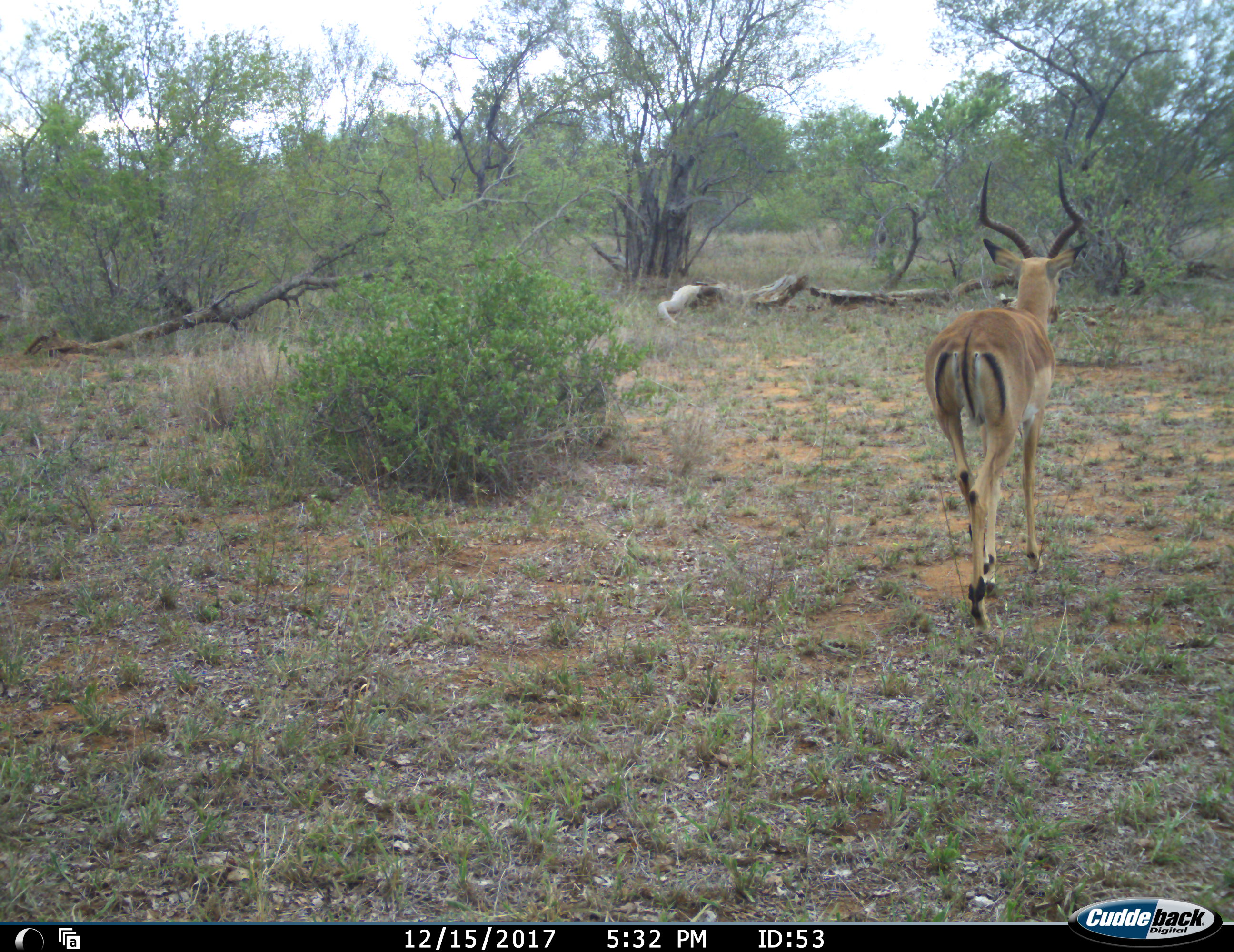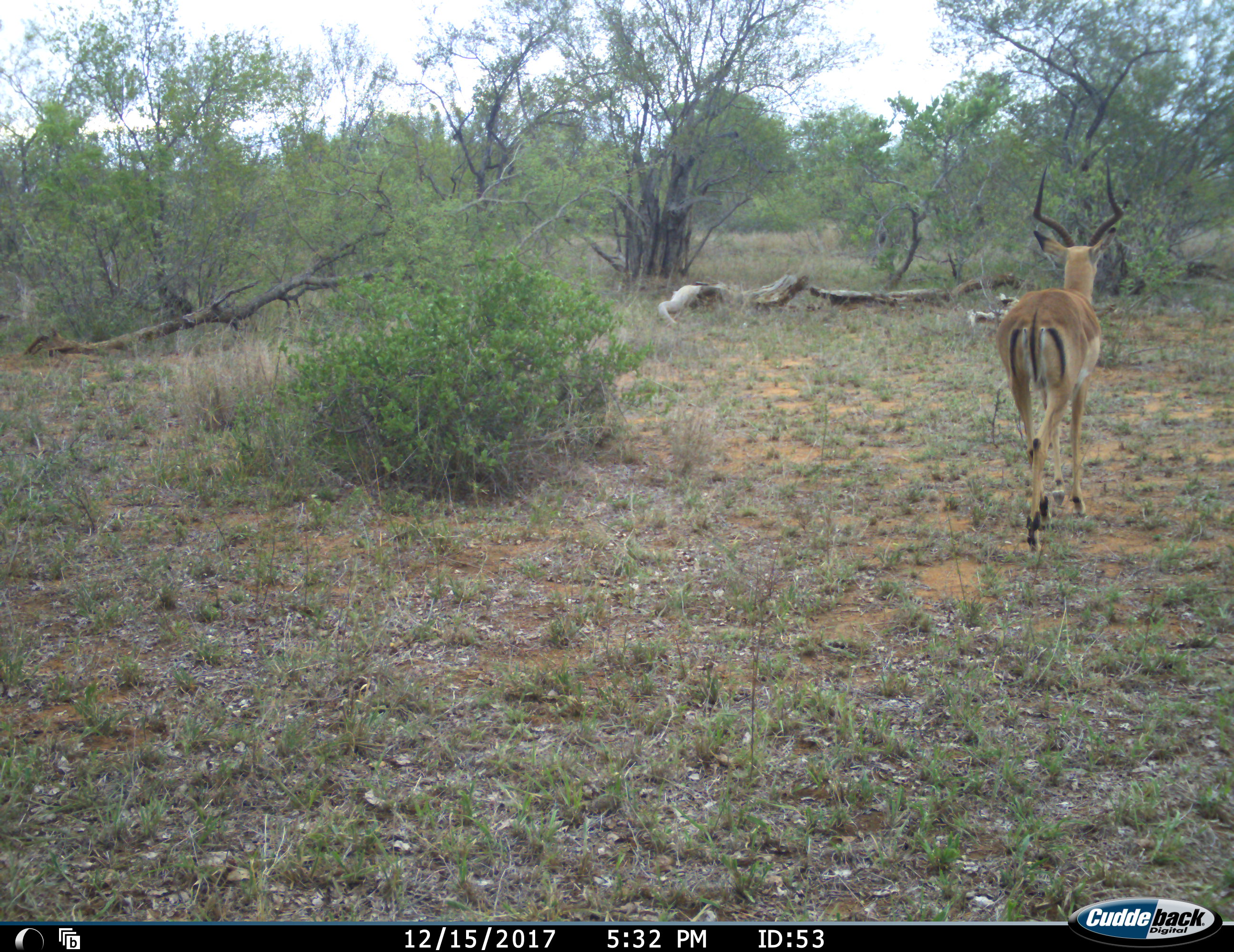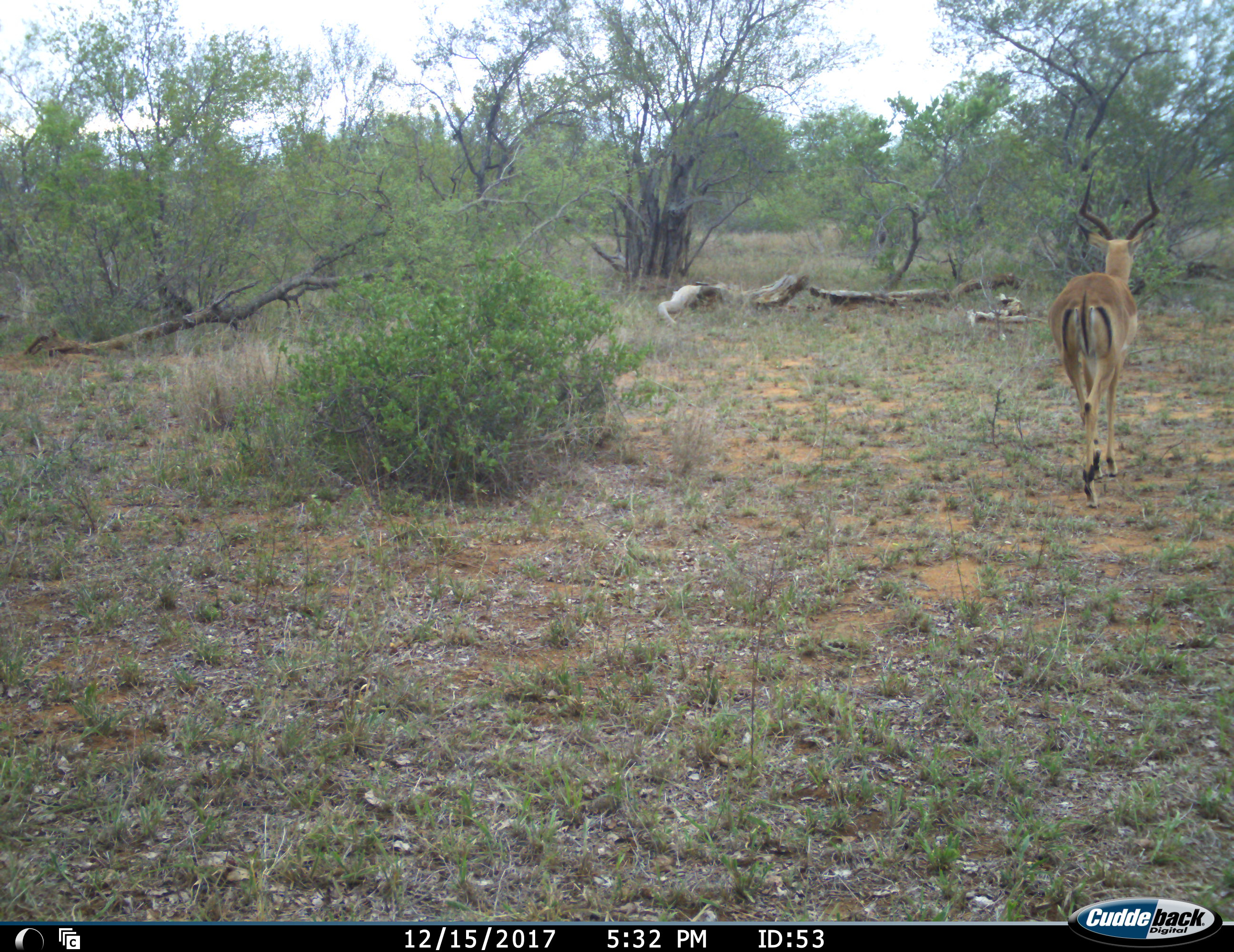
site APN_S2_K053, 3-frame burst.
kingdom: Animalia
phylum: Chordata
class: Mammalia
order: Artiodactyla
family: Bovidae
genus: Aepyceros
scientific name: Aepyceros melampus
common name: impala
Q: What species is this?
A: Impala (Aepyceros melampus).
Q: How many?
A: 1.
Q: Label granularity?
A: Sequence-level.